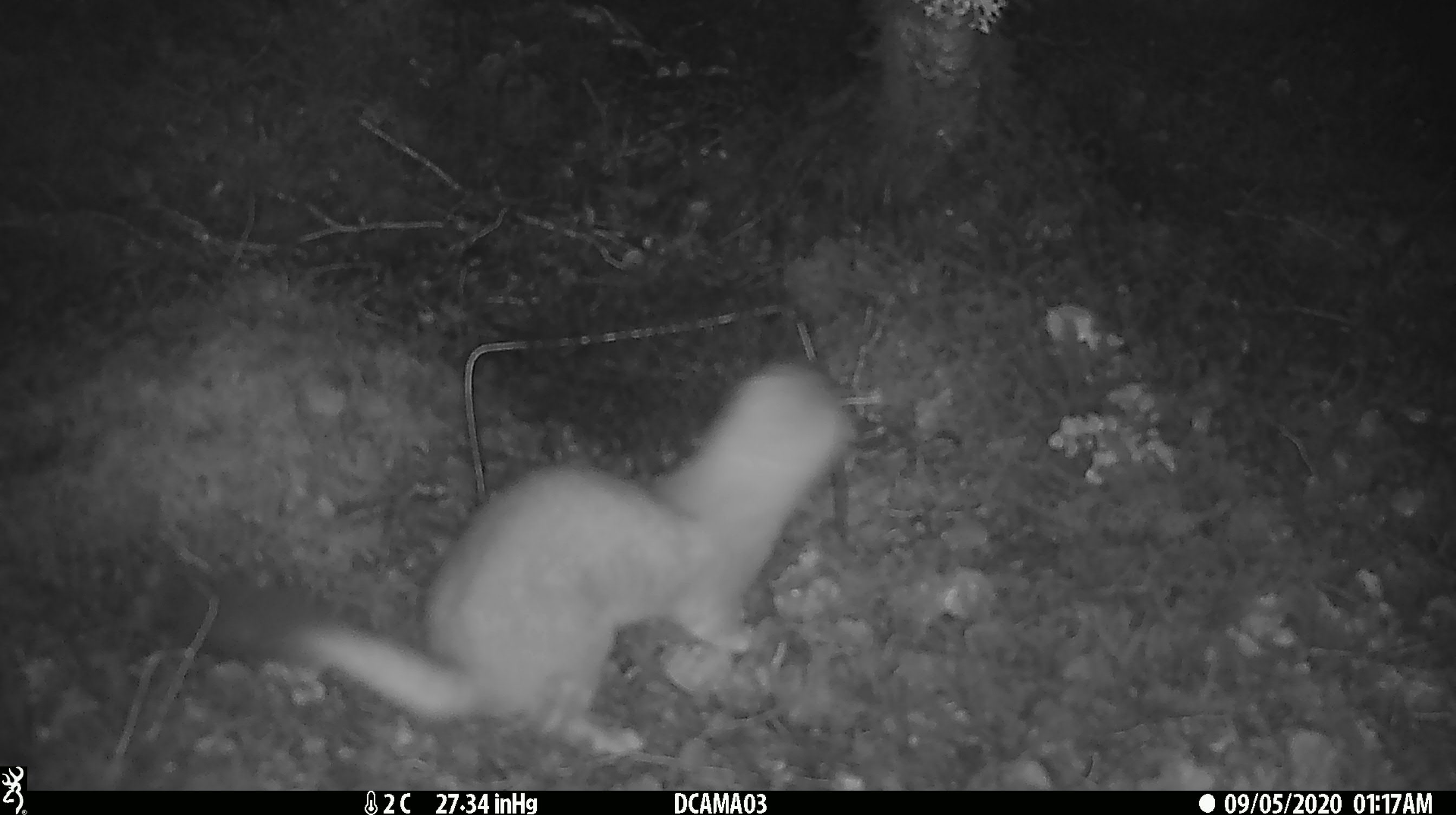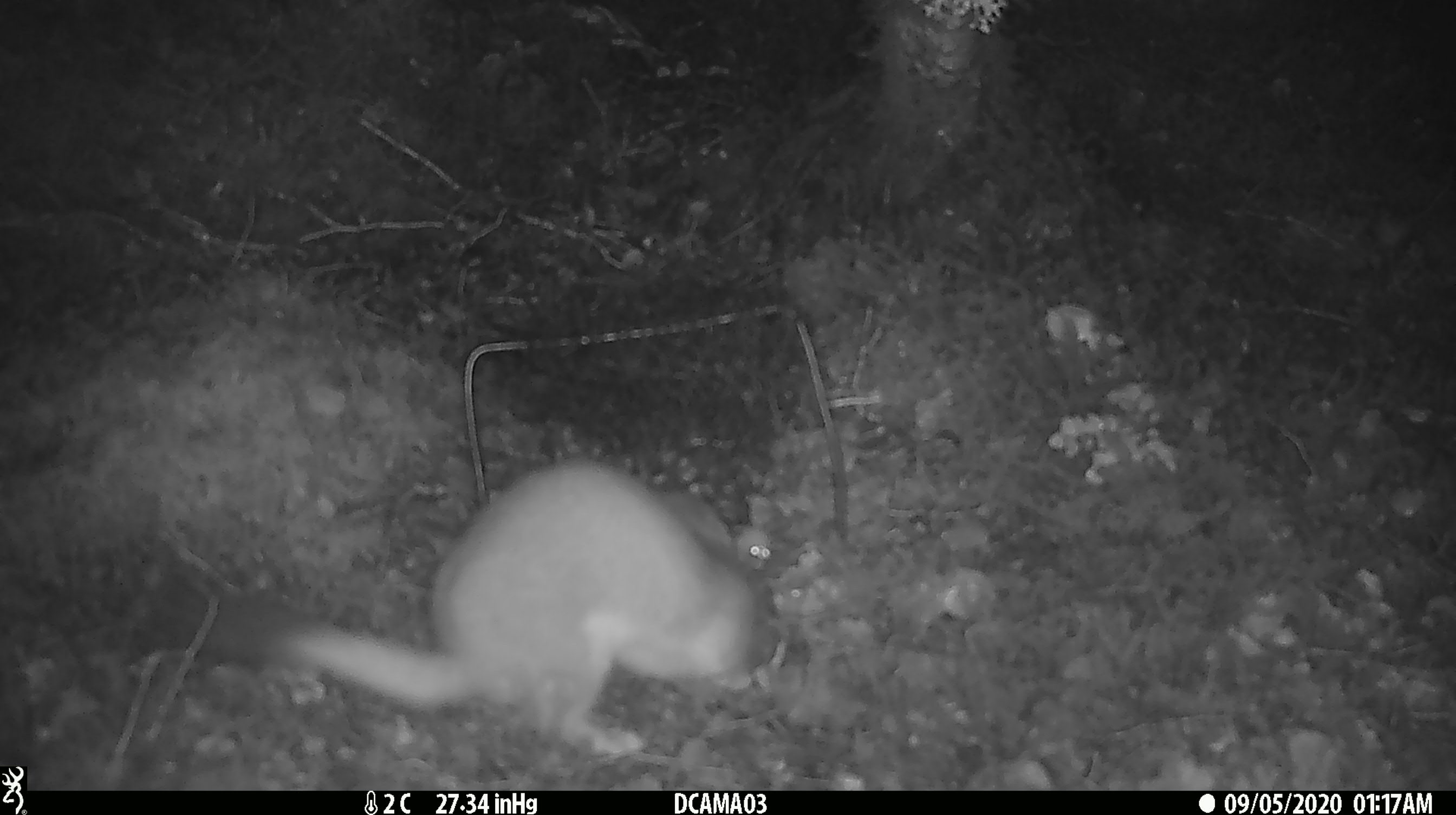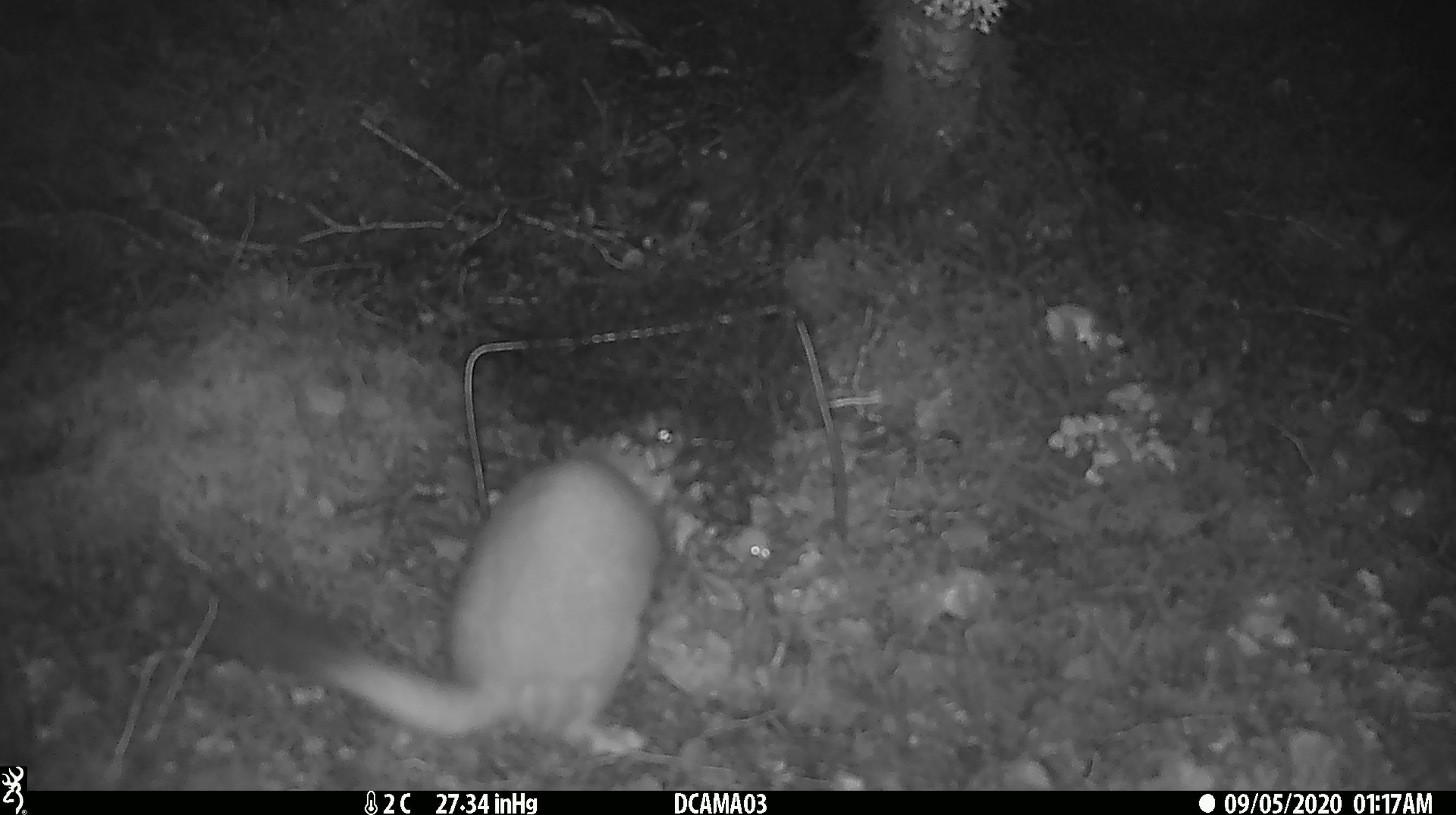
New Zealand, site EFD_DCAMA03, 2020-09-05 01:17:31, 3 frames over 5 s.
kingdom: Animalia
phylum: Chordata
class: Mammalia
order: Carnivora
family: Mustelidae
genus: Mustela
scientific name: Mustela erminea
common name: stoat